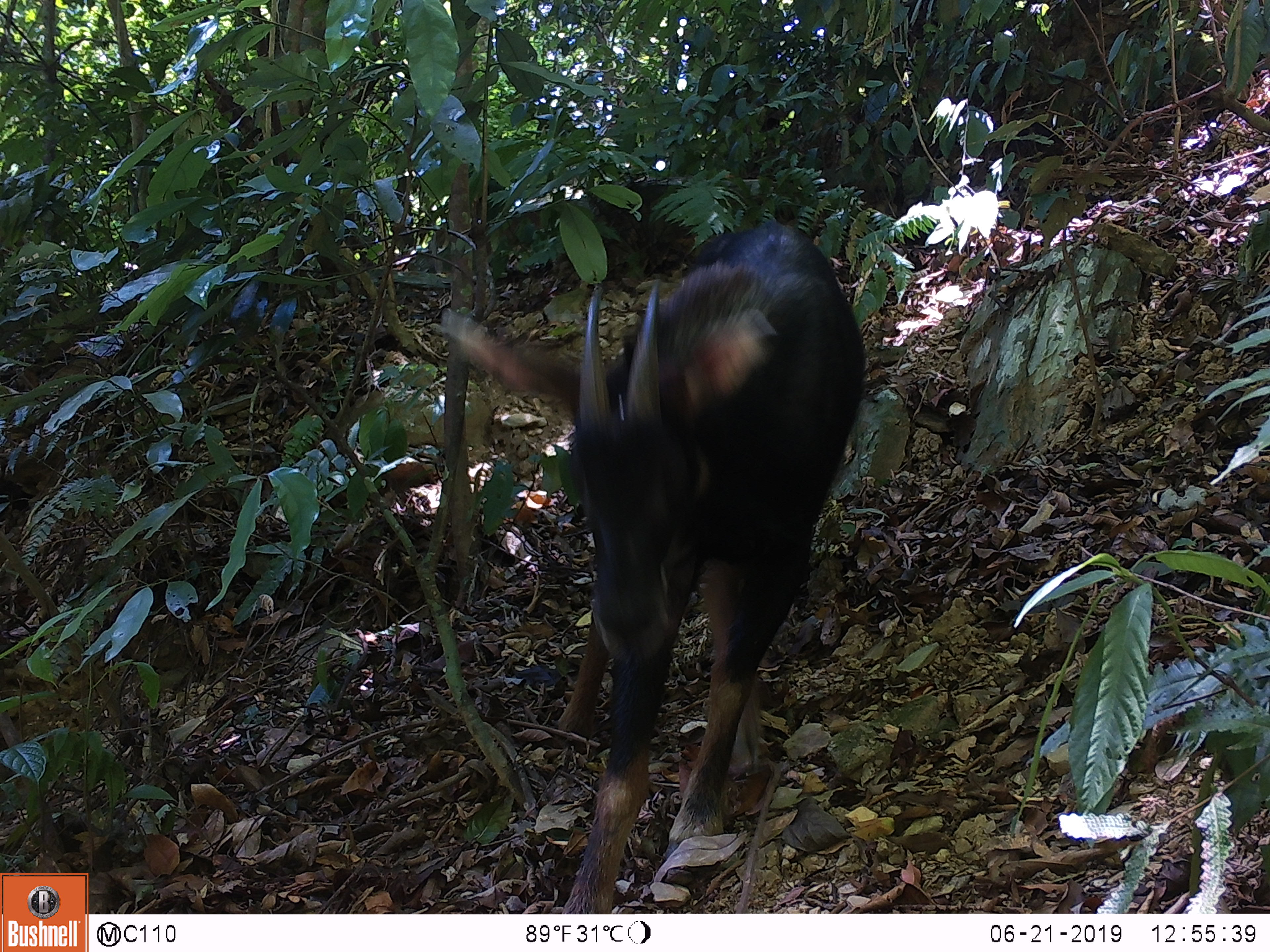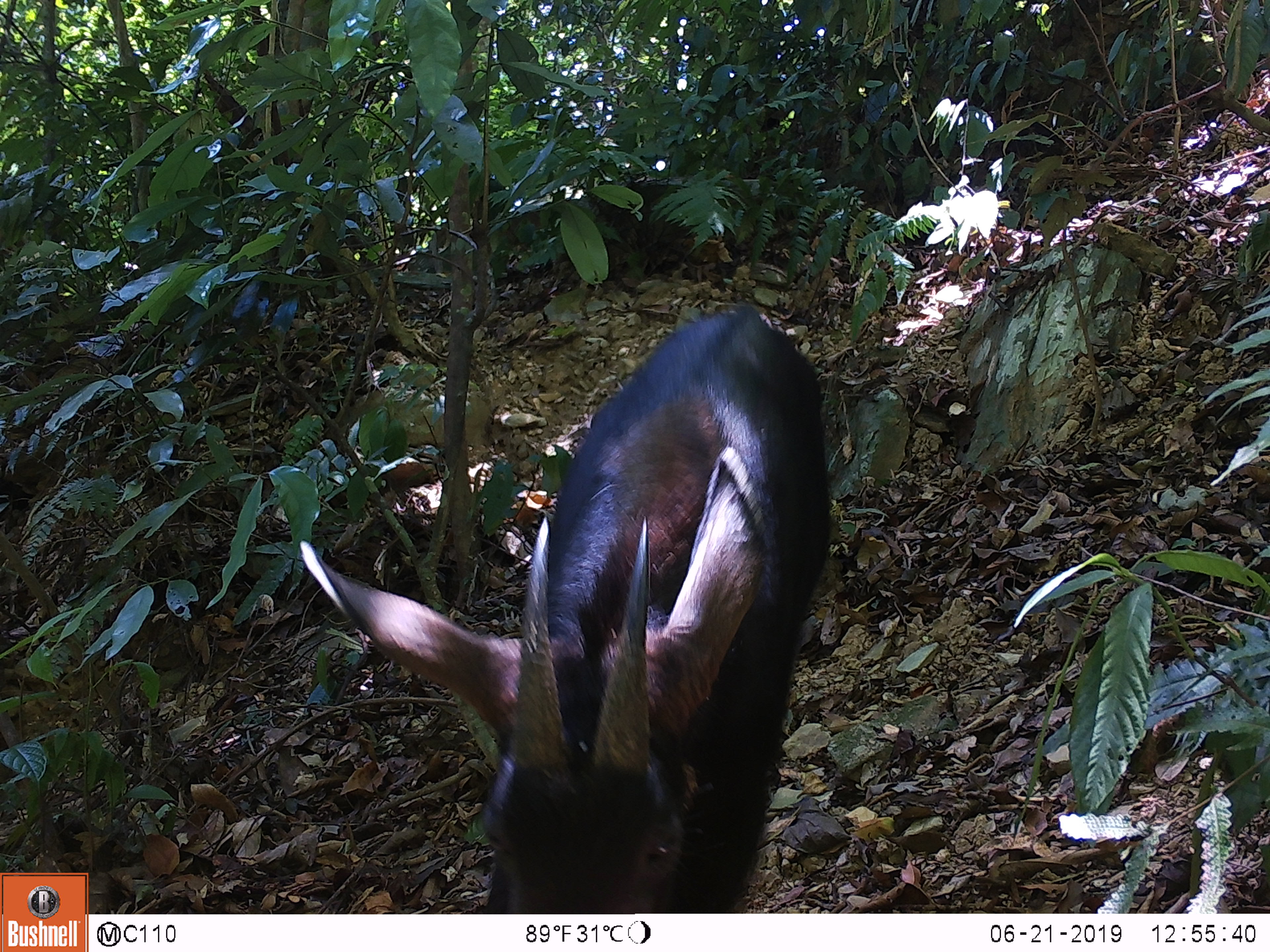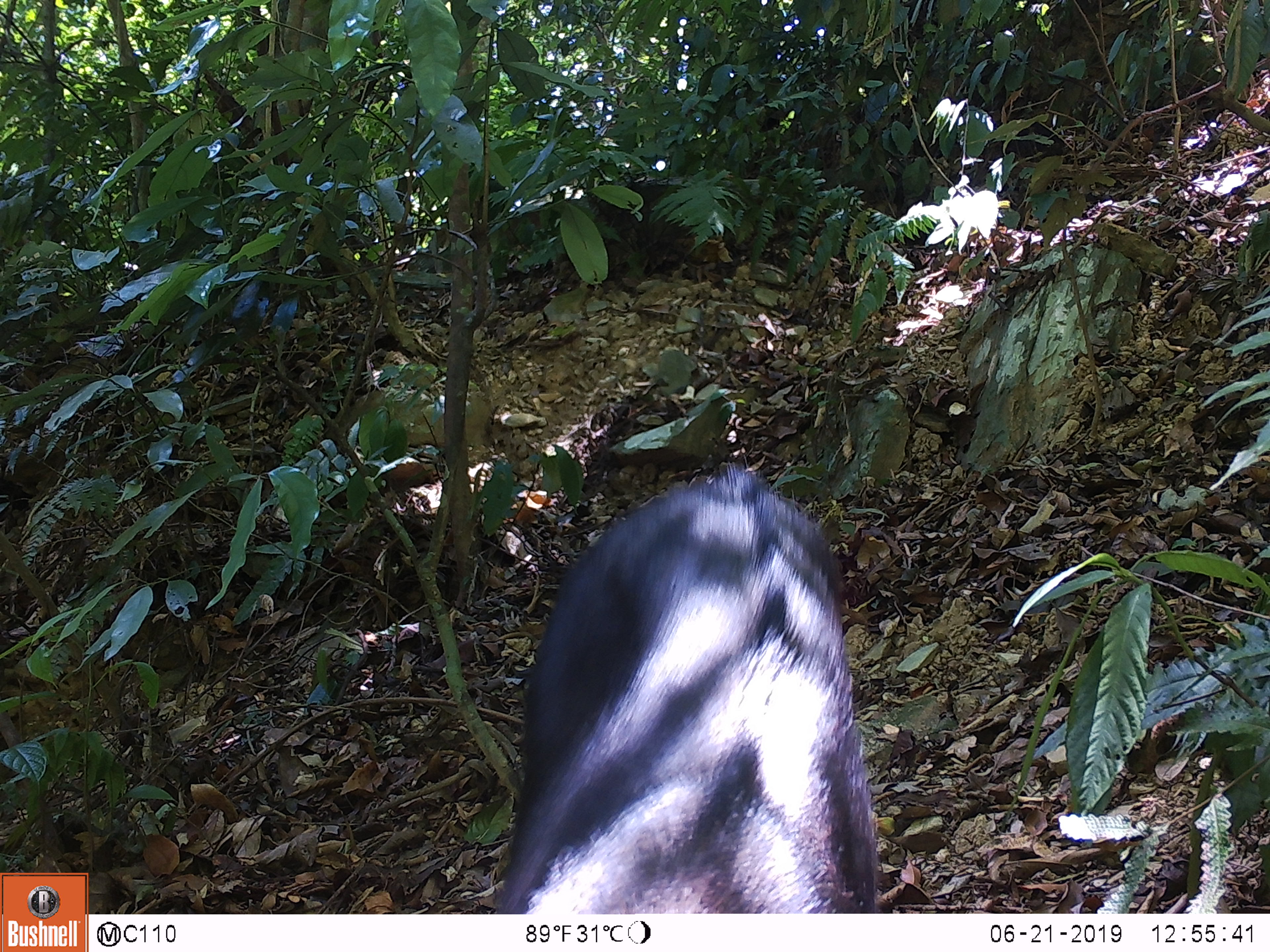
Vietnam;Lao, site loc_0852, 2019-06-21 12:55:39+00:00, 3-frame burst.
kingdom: Animalia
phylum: Chordata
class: Mammalia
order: Artiodactyla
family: Bovidae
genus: Capricornis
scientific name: Capricornis sumatraensis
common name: chinese serow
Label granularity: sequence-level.